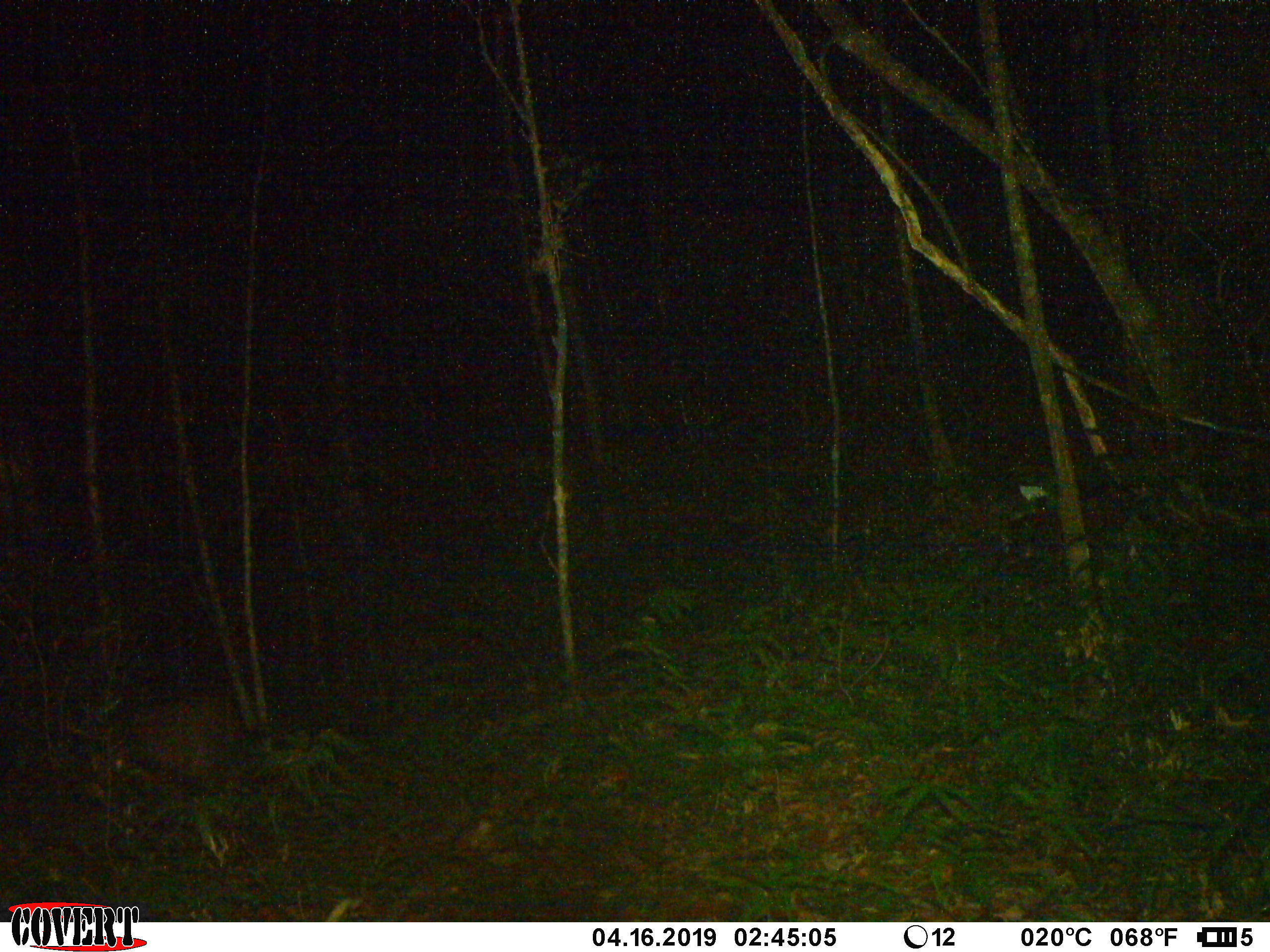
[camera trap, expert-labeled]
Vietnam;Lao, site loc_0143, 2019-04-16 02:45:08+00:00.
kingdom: Animalia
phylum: Chordata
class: Mammalia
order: Artiodactyla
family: Cervidae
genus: Rusa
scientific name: Rusa unicolor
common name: sambar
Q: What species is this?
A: Sambar (Rusa unicolor).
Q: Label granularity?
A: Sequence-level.